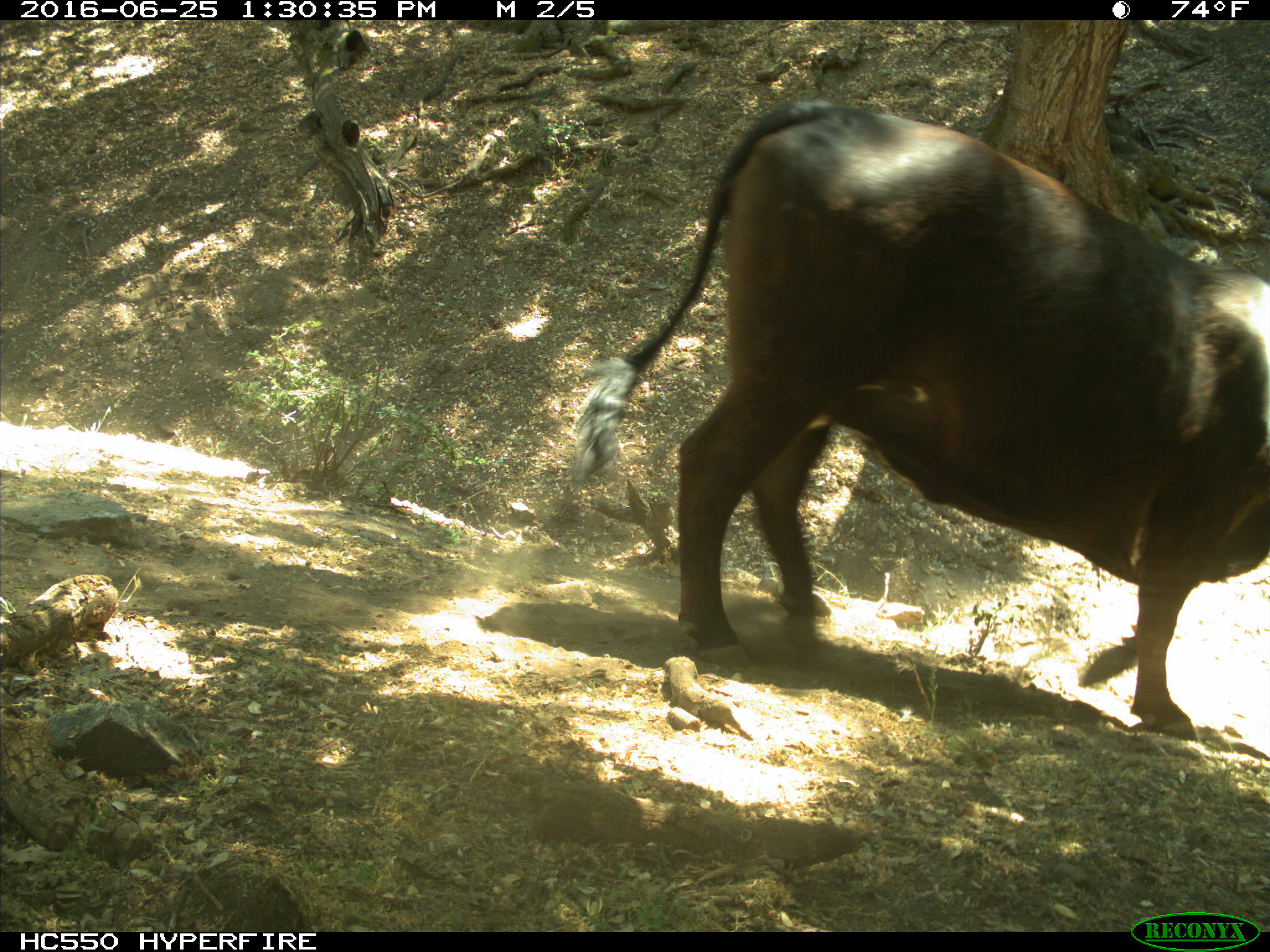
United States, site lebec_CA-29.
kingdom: Animalia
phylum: Chordata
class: Mammalia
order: Artiodactyla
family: Bovidae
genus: Bos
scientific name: Bos taurus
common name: domestic cow